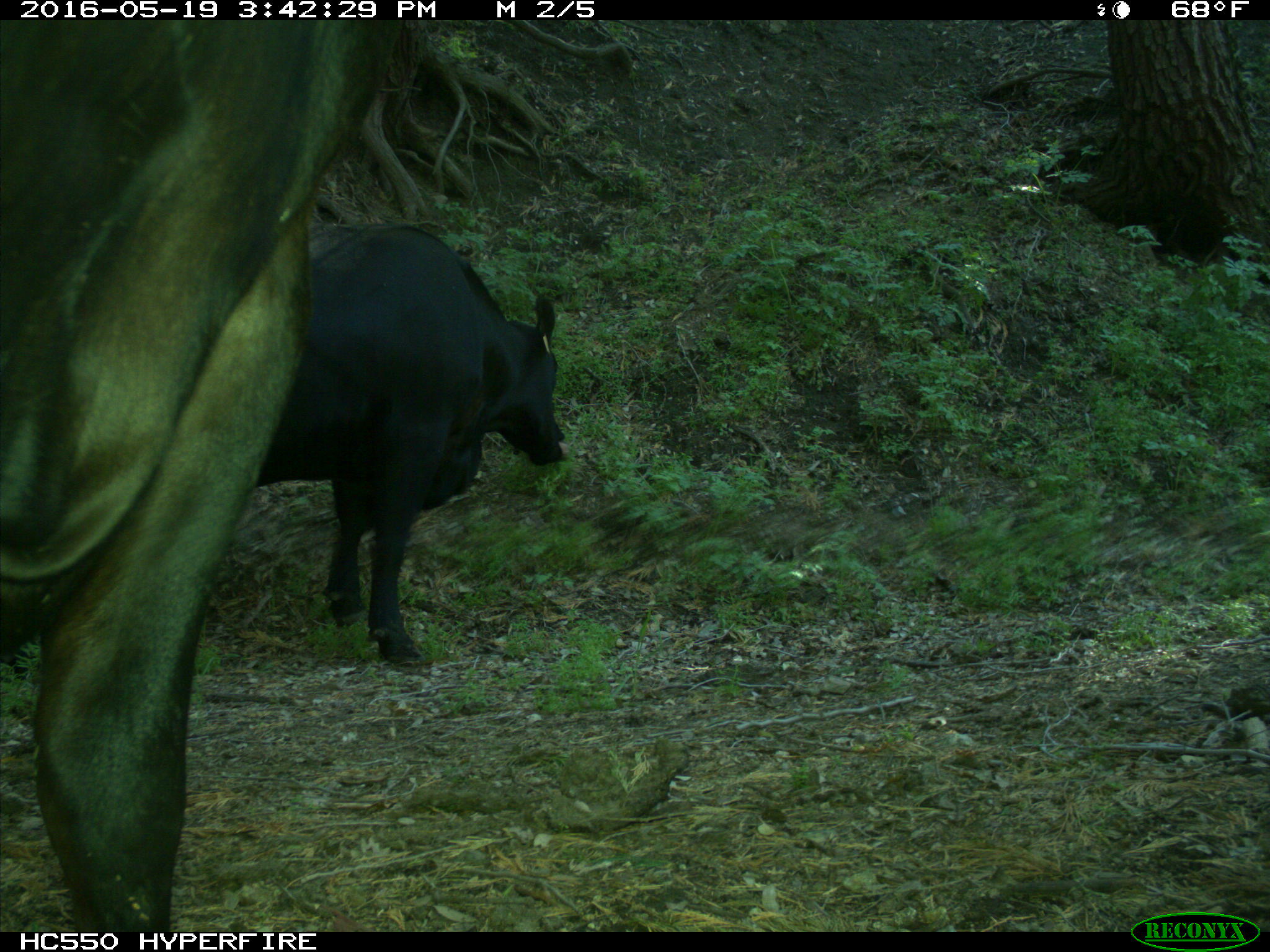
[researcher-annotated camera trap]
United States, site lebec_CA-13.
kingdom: Animalia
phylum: Chordata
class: Mammalia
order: Artiodactyla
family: Bovidae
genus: Bos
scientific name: Bos taurus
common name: domestic cow